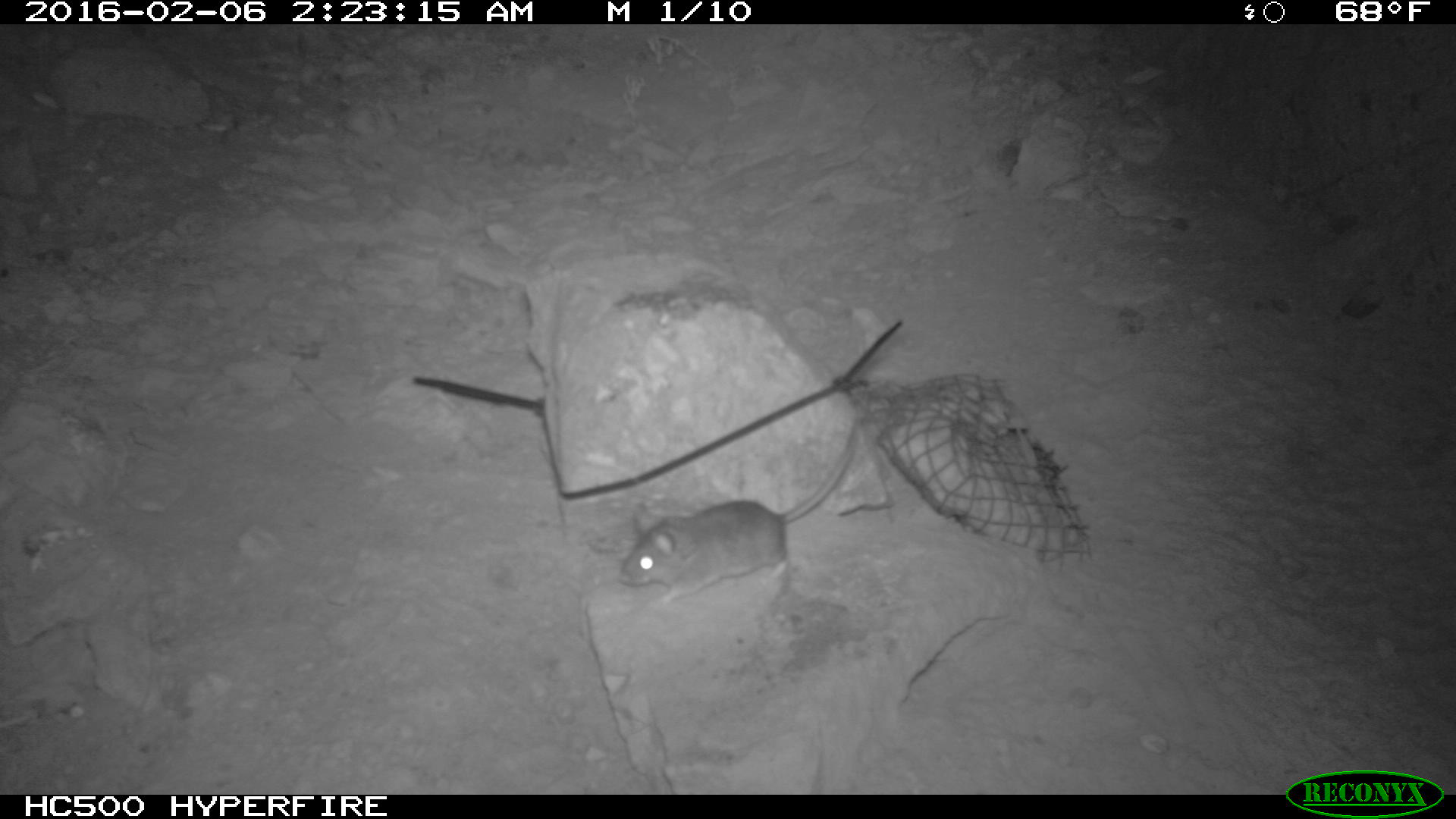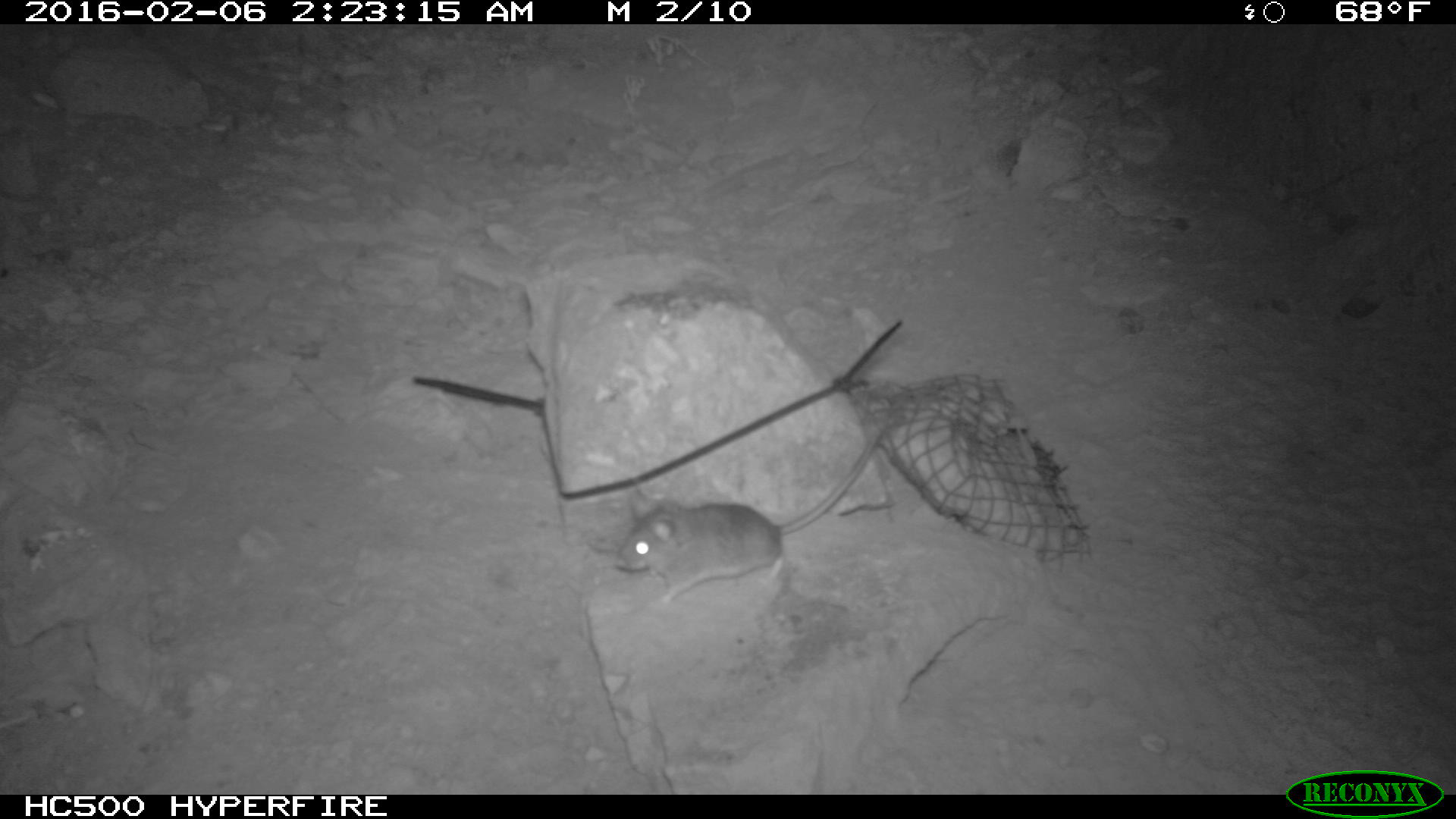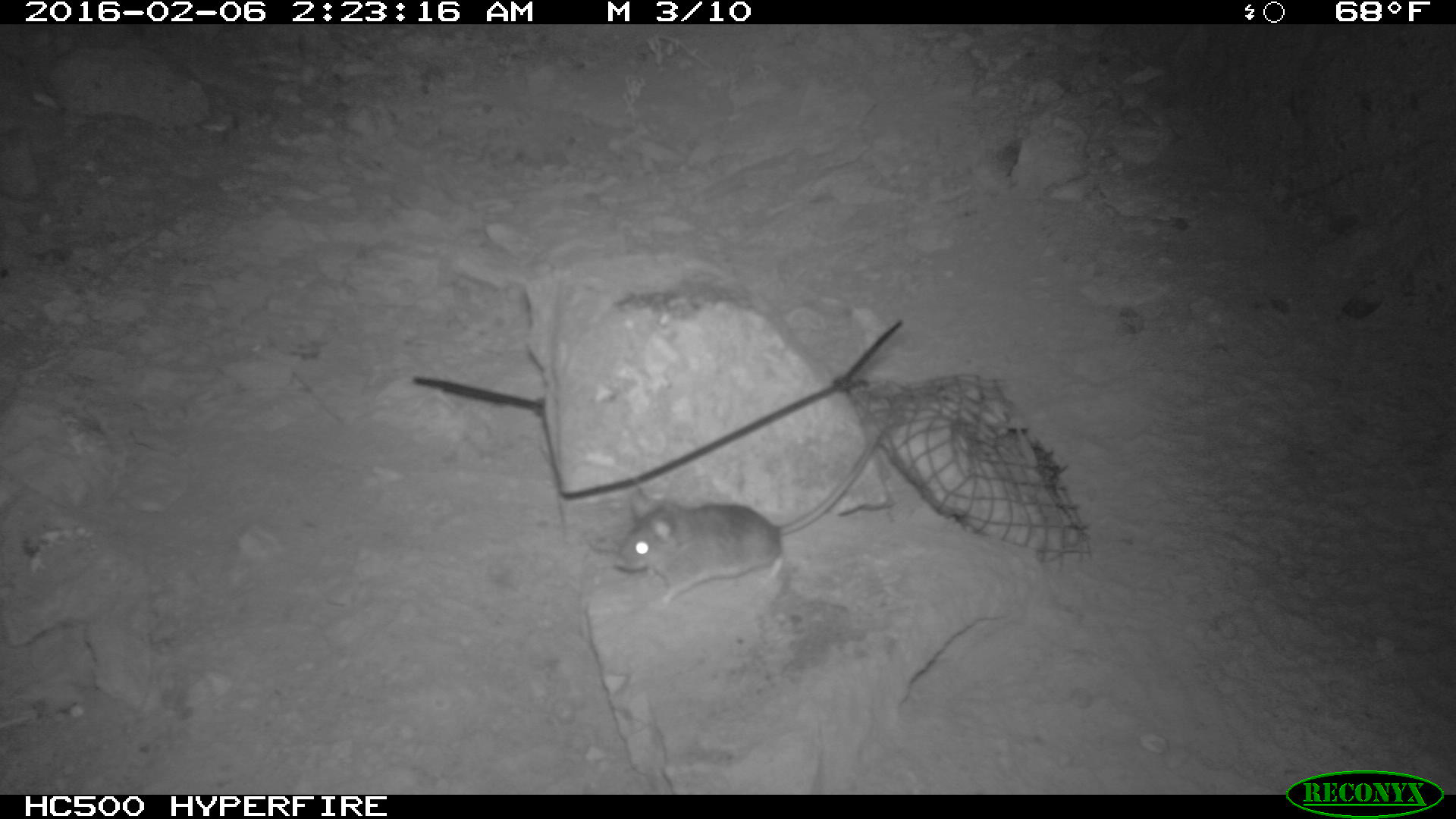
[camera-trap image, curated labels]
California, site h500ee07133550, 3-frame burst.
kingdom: Animalia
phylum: Chordata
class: Mammalia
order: Rodentia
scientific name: Rodentia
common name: rodent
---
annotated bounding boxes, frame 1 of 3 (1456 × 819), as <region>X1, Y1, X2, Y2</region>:
rodent: <region>618, 413, 859, 607</region>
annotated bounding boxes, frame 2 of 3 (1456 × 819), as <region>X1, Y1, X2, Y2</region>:
rodent: <region>610, 417, 893, 608</region>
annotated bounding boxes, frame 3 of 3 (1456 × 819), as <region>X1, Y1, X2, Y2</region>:
rodent: <region>613, 418, 893, 607</region>